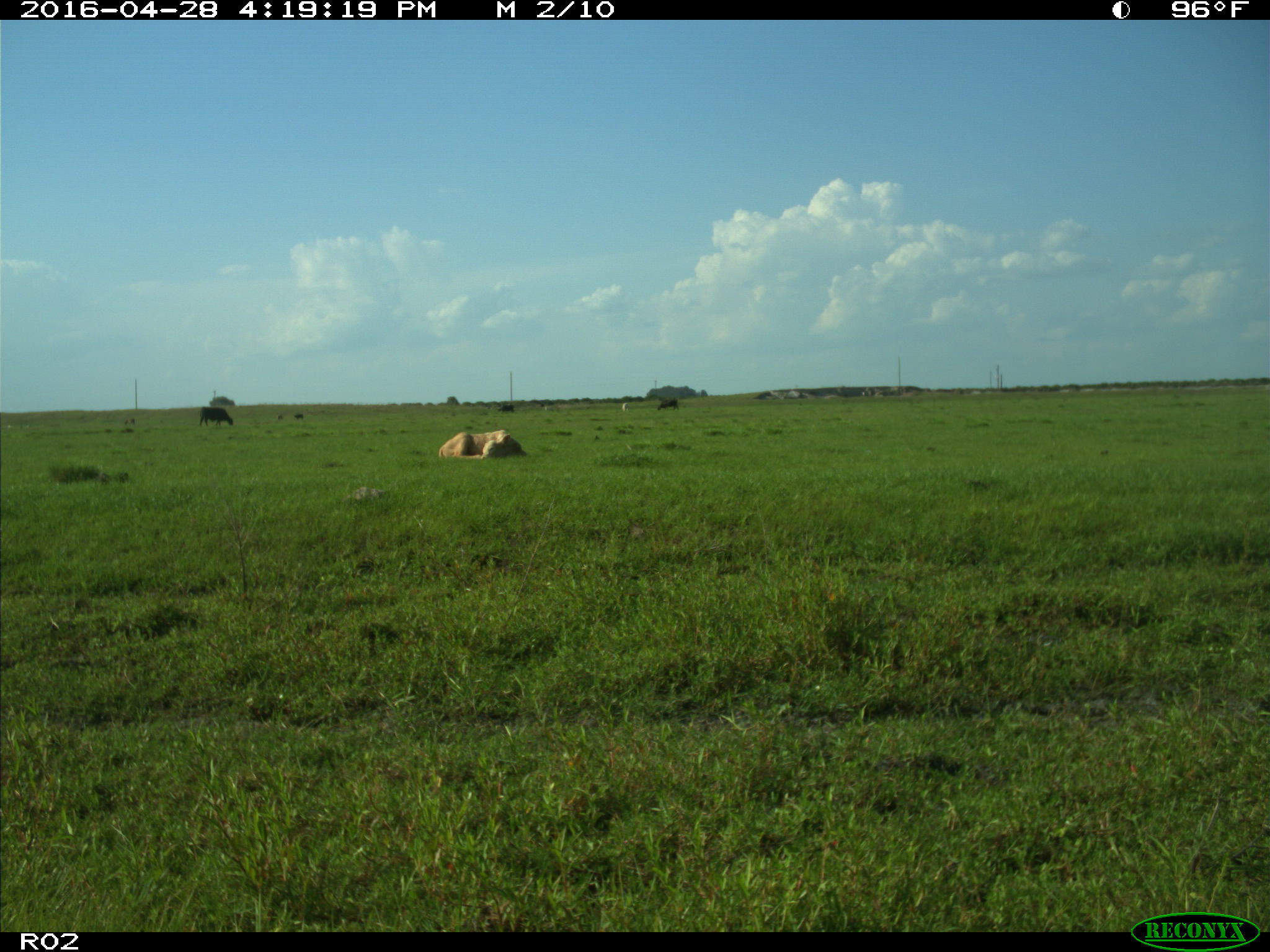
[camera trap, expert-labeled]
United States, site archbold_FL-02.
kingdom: Animalia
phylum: Chordata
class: Mammalia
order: Artiodactyla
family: Bovidae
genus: Bos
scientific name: Bos taurus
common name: domestic cow